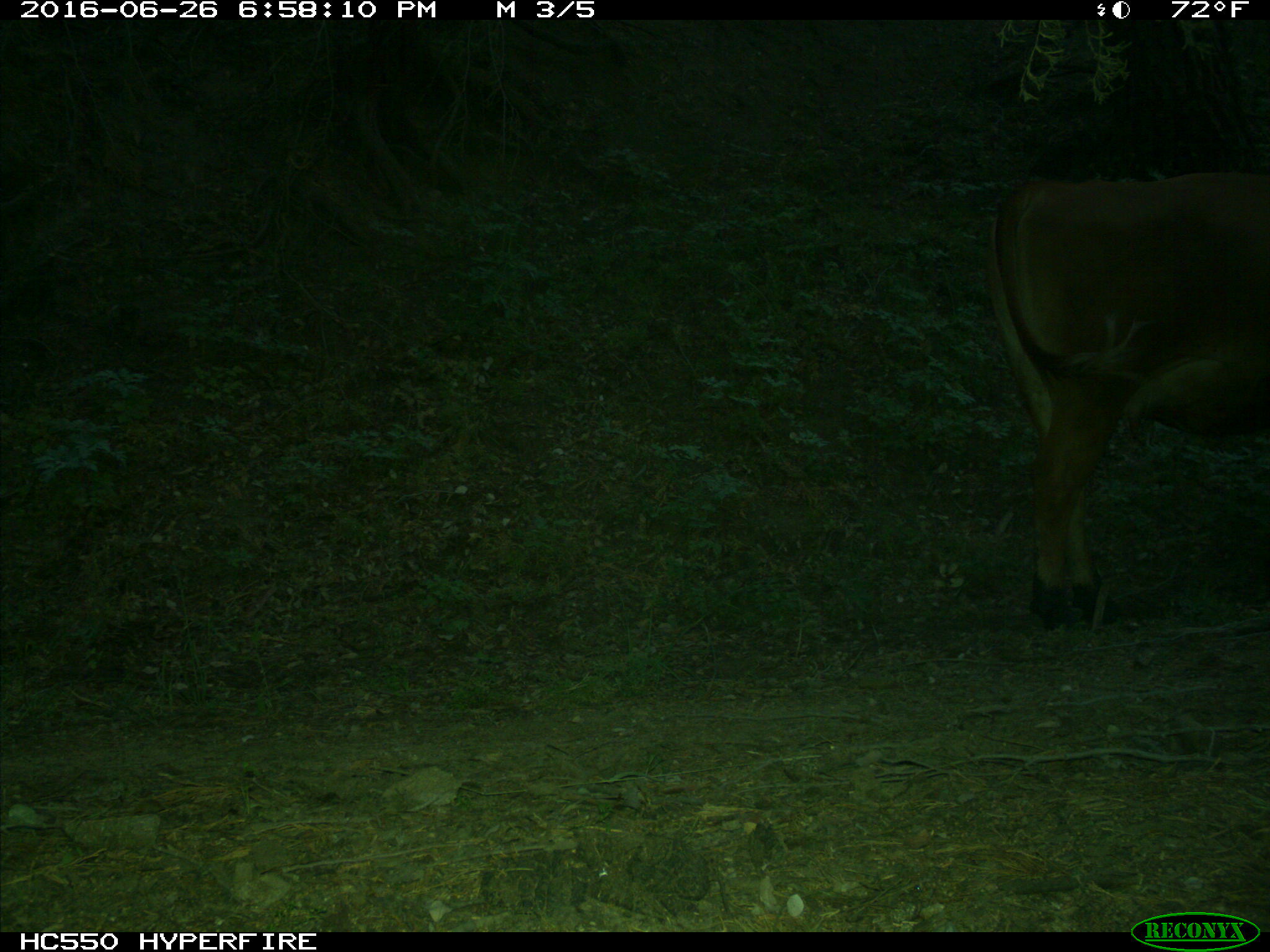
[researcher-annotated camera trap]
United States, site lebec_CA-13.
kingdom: Animalia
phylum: Chordata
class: Mammalia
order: Artiodactyla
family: Bovidae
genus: Bos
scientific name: Bos taurus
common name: domestic cow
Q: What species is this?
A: Bos taurus (domestic cow).